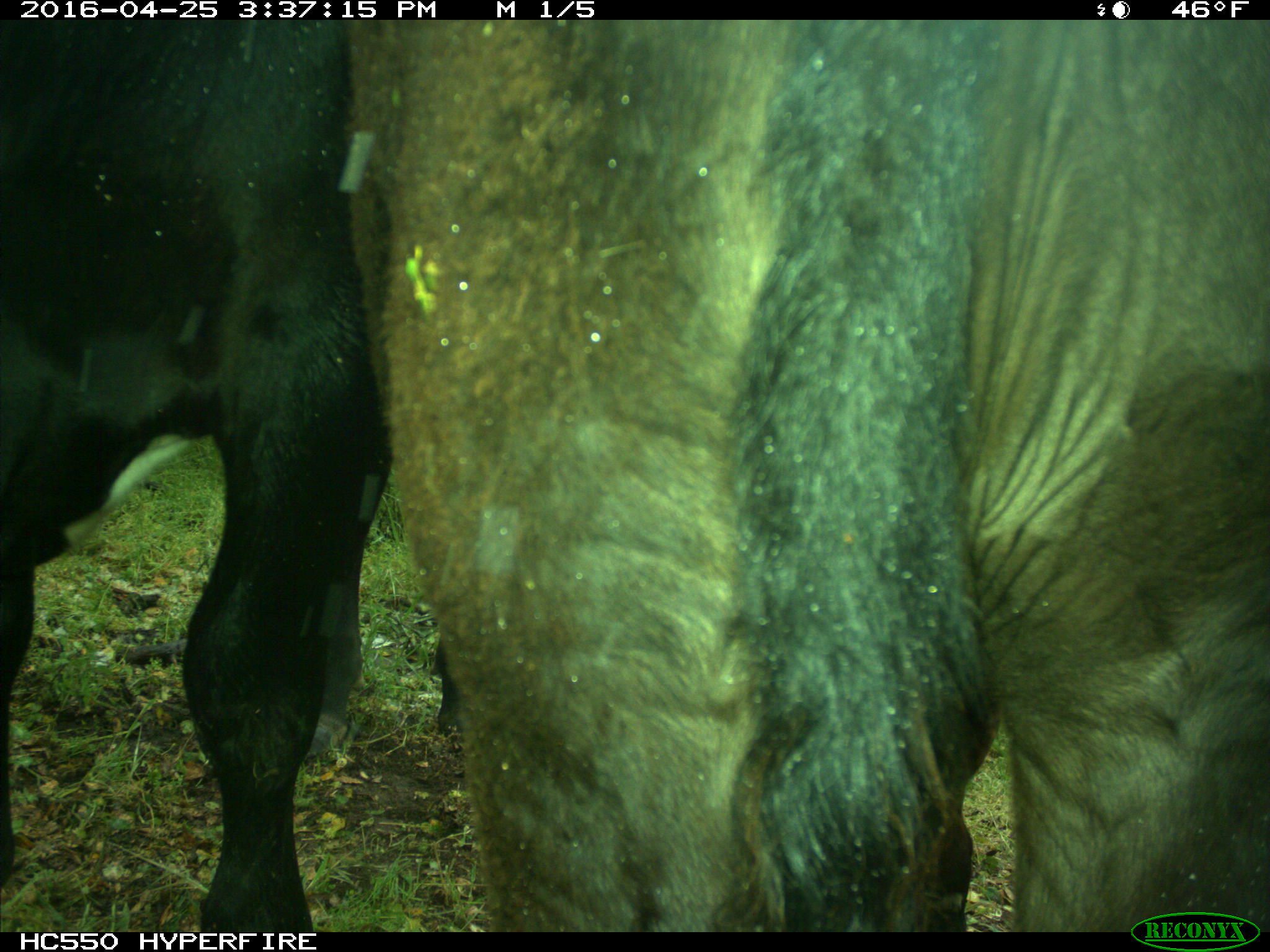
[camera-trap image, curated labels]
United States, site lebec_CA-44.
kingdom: Animalia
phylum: Chordata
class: Mammalia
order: Artiodactyla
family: Bovidae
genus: Bos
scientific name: Bos taurus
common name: domestic cow